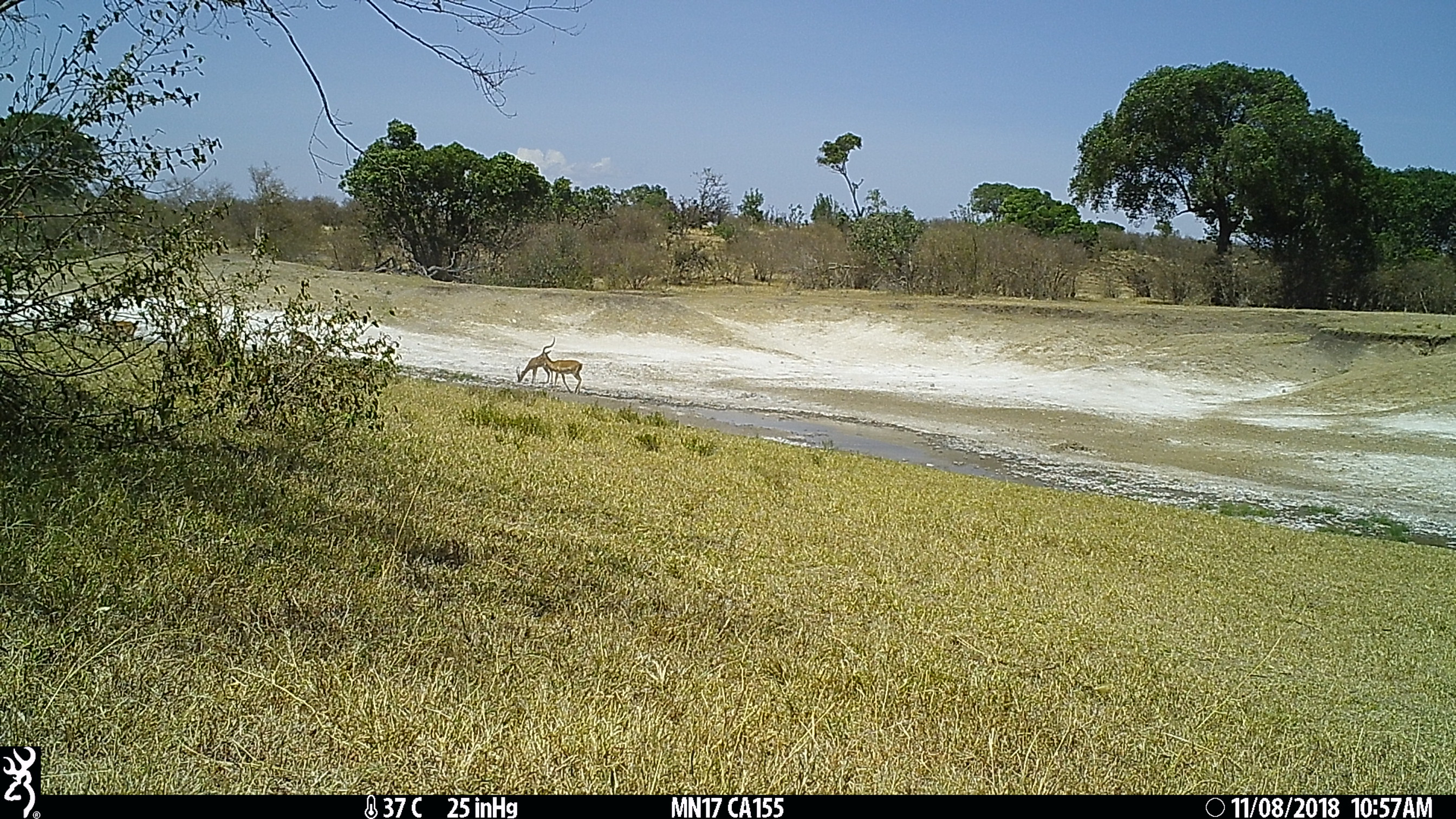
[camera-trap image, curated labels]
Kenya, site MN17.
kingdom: Animalia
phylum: Chordata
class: Mammalia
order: Artiodactyla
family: Bovidae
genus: Aepyceros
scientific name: Aepyceros melampus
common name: impala